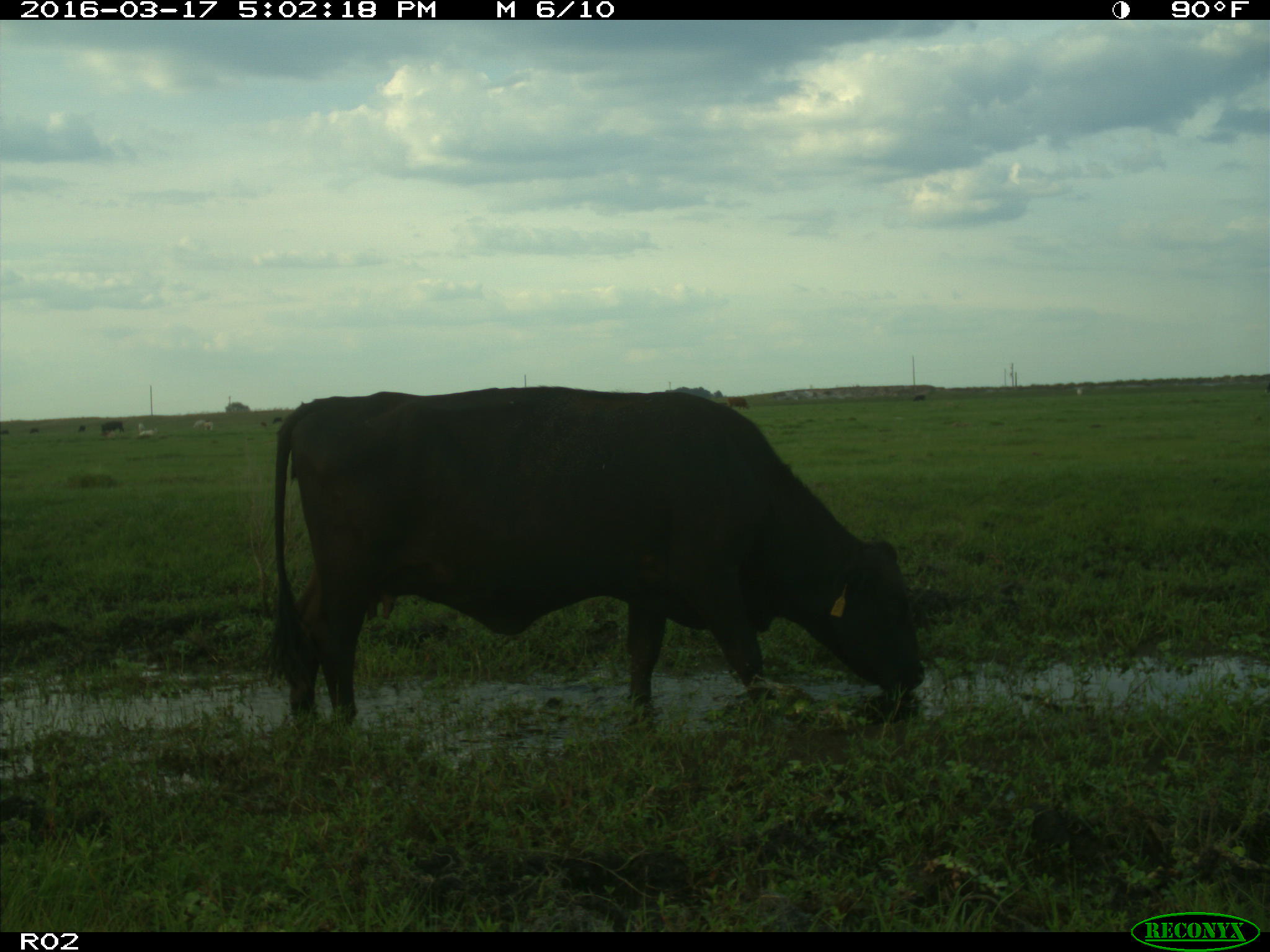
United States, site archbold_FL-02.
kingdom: Animalia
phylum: Chordata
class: Mammalia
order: Artiodactyla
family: Bovidae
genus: Bos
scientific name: Bos taurus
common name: domestic cow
Bos taurus (domestic cow).